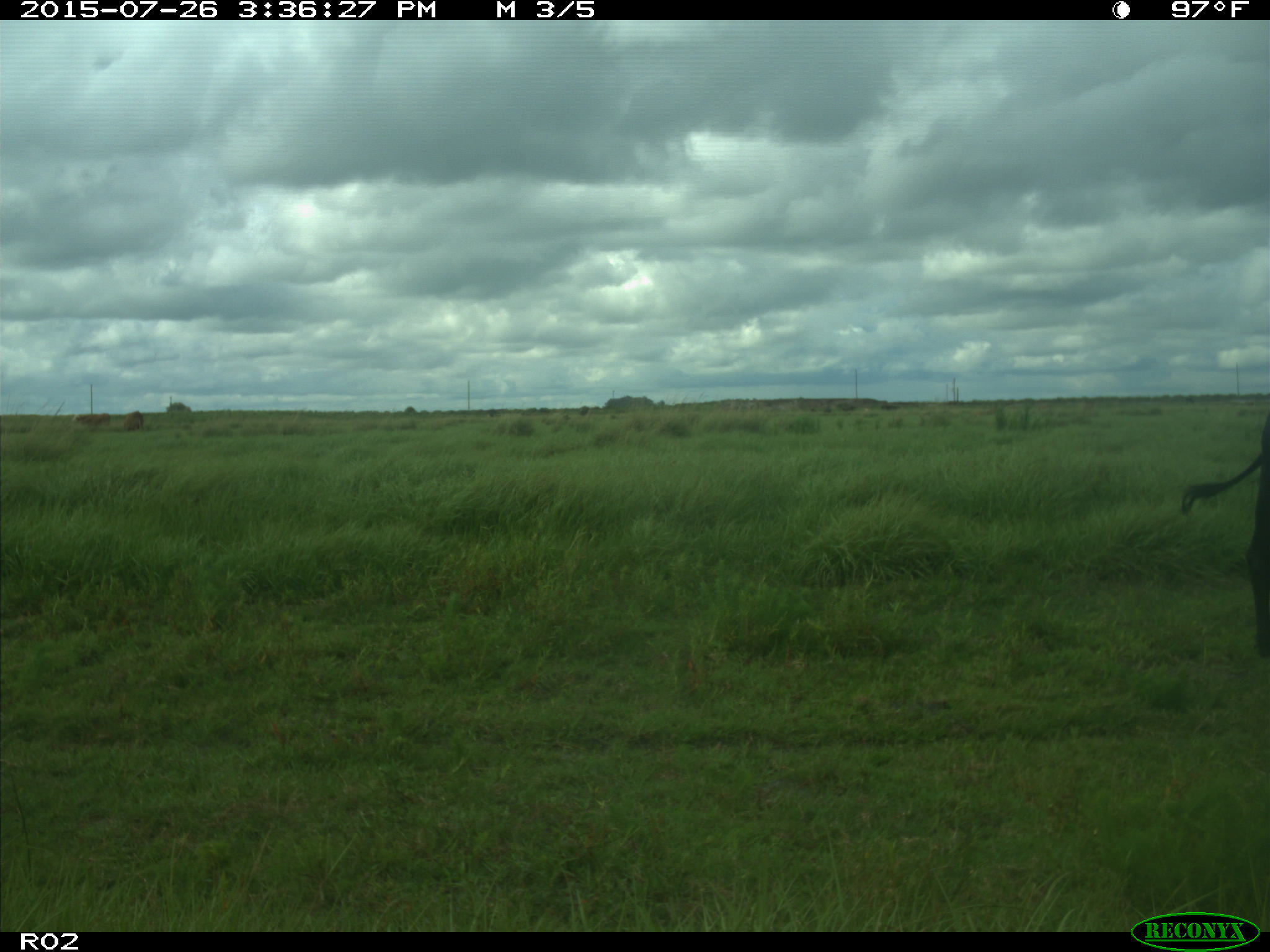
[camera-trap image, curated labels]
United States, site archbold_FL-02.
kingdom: Animalia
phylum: Chordata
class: Mammalia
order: Artiodactyla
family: Bovidae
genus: Bos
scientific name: Bos taurus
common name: domestic cow